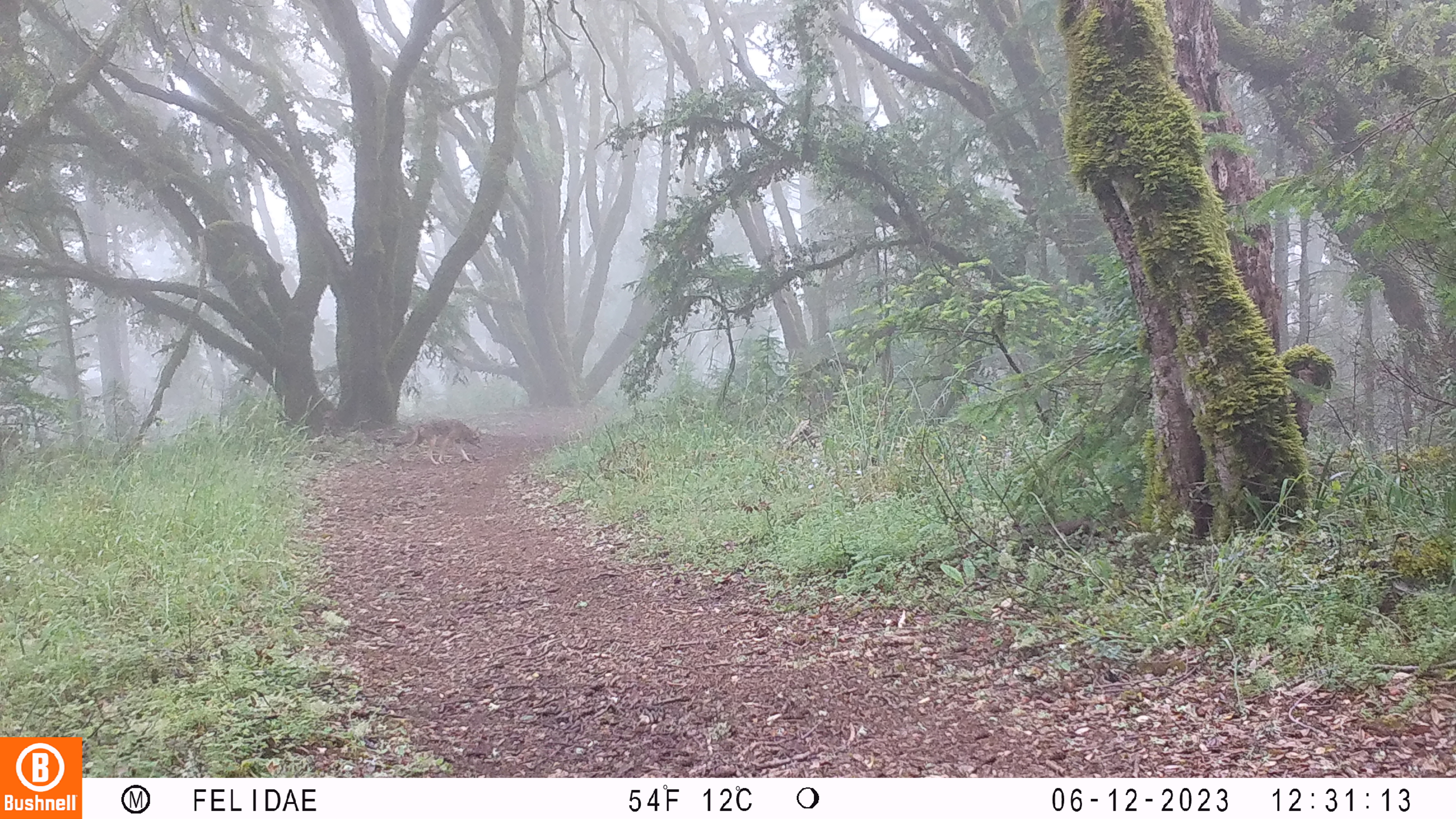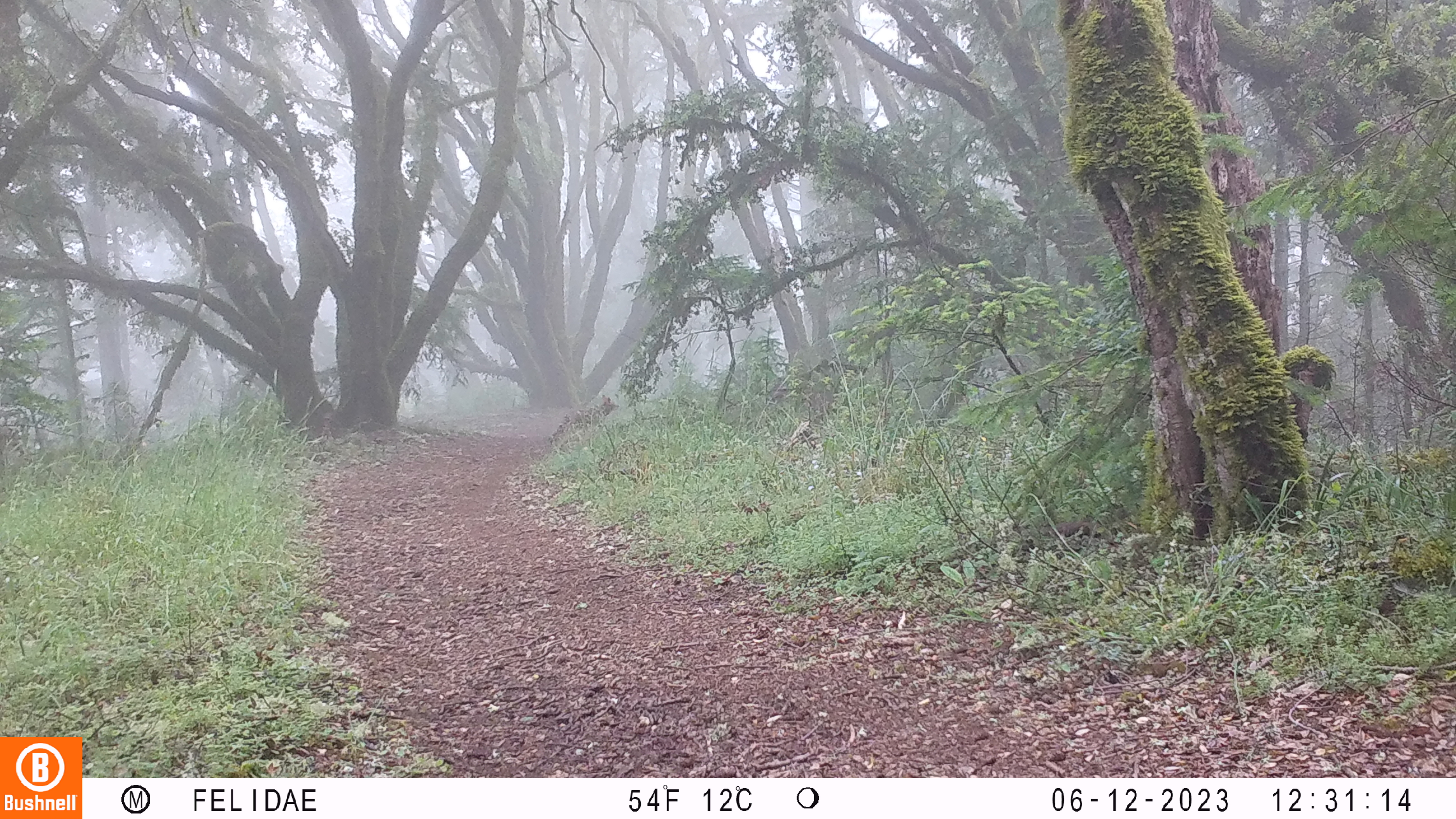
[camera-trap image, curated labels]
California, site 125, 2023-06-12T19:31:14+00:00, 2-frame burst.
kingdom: Animalia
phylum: Chordata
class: Mammalia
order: Carnivora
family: Canidae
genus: Canis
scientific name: Canis latrans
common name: coyote